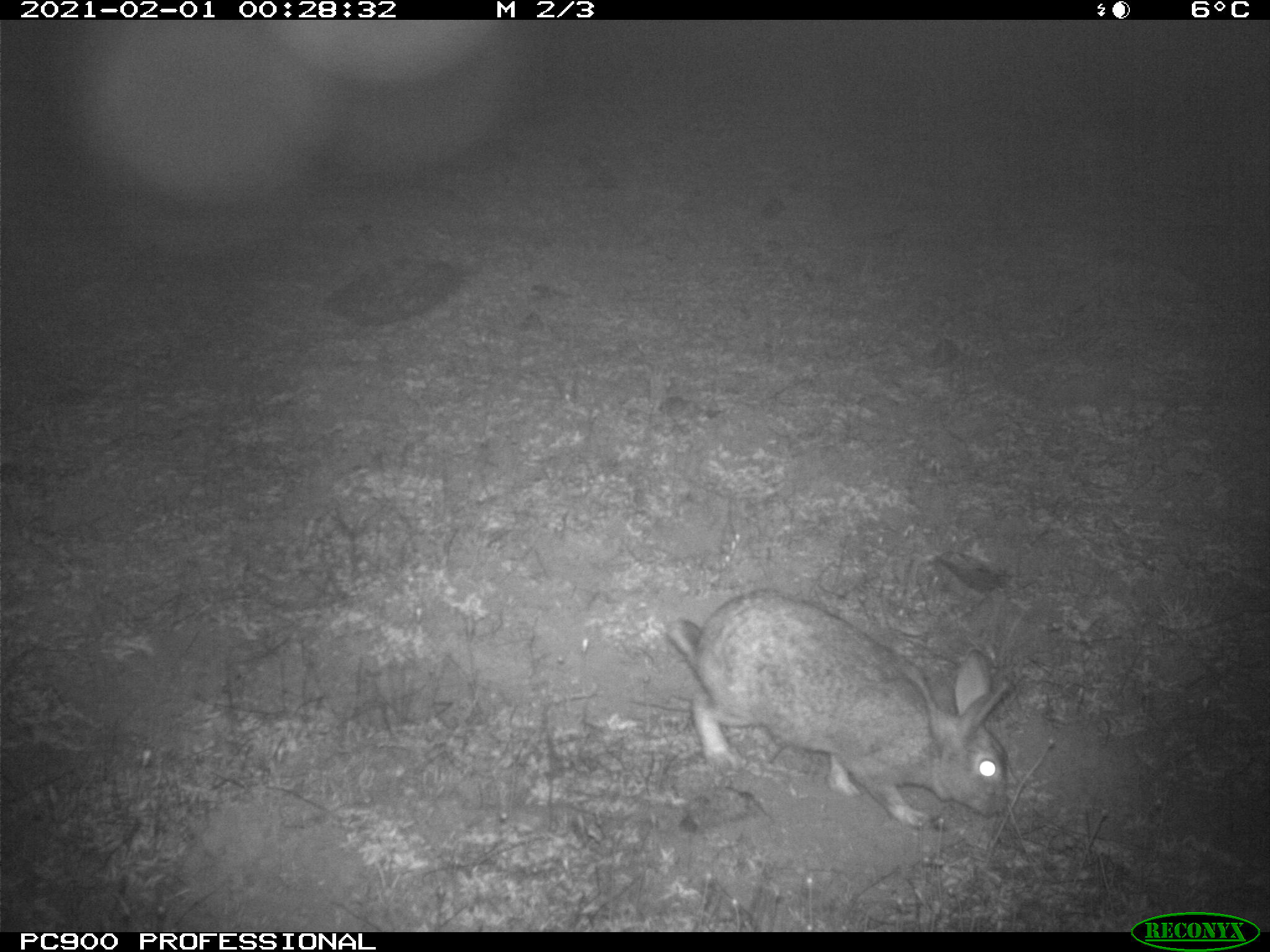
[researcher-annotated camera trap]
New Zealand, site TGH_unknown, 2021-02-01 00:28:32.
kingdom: Animalia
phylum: Chordata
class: Mammalia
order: Lagomorpha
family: Leporidae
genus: Oryctolagus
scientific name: Oryctolagus cuniculus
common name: european rabbit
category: rabbit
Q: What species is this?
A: Rabbit (european rabbit) (Oryctolagus cuniculus).